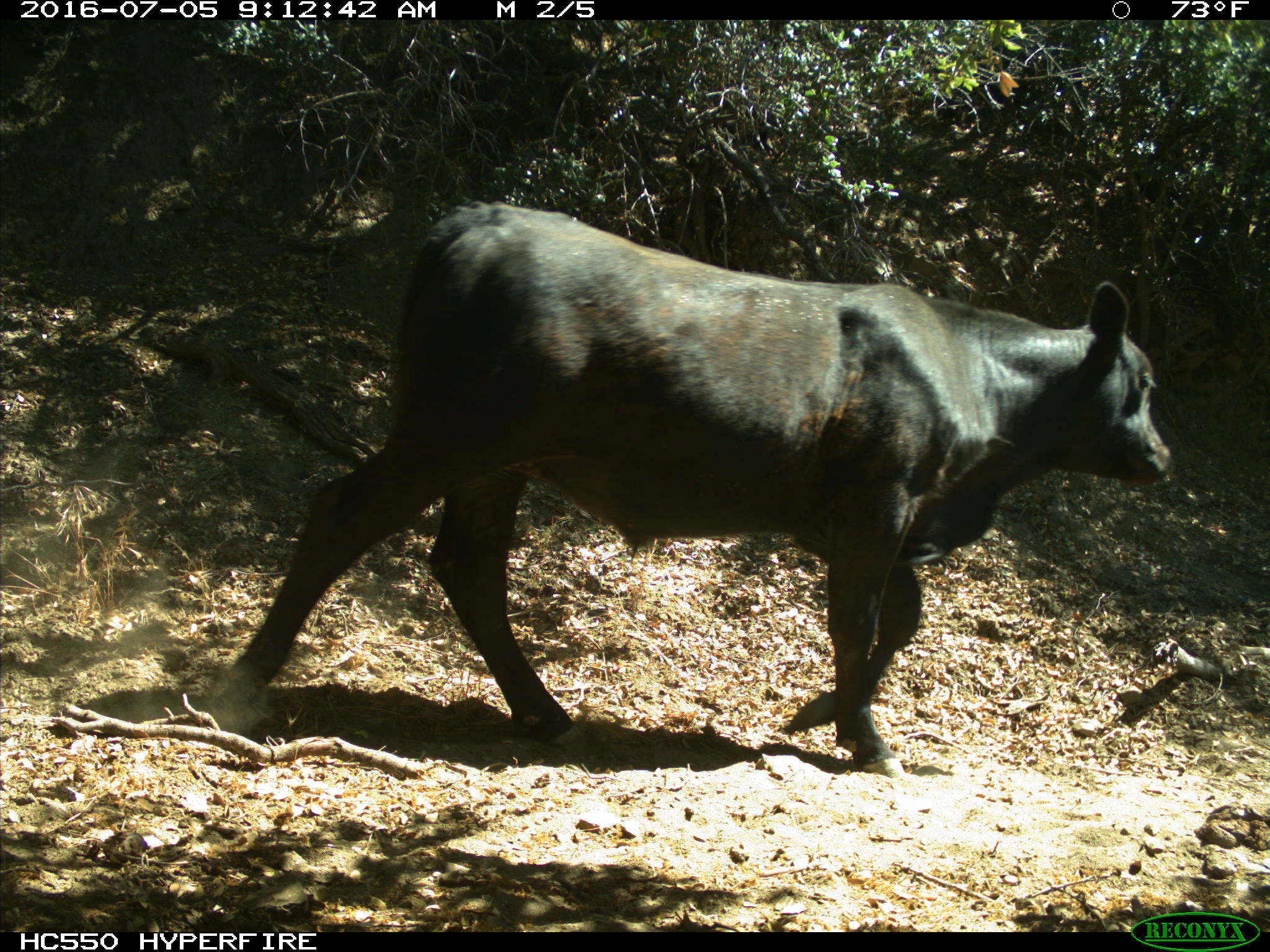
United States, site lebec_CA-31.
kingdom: Animalia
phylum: Chordata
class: Mammalia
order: Artiodactyla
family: Bovidae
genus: Bos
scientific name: Bos taurus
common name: domestic cow